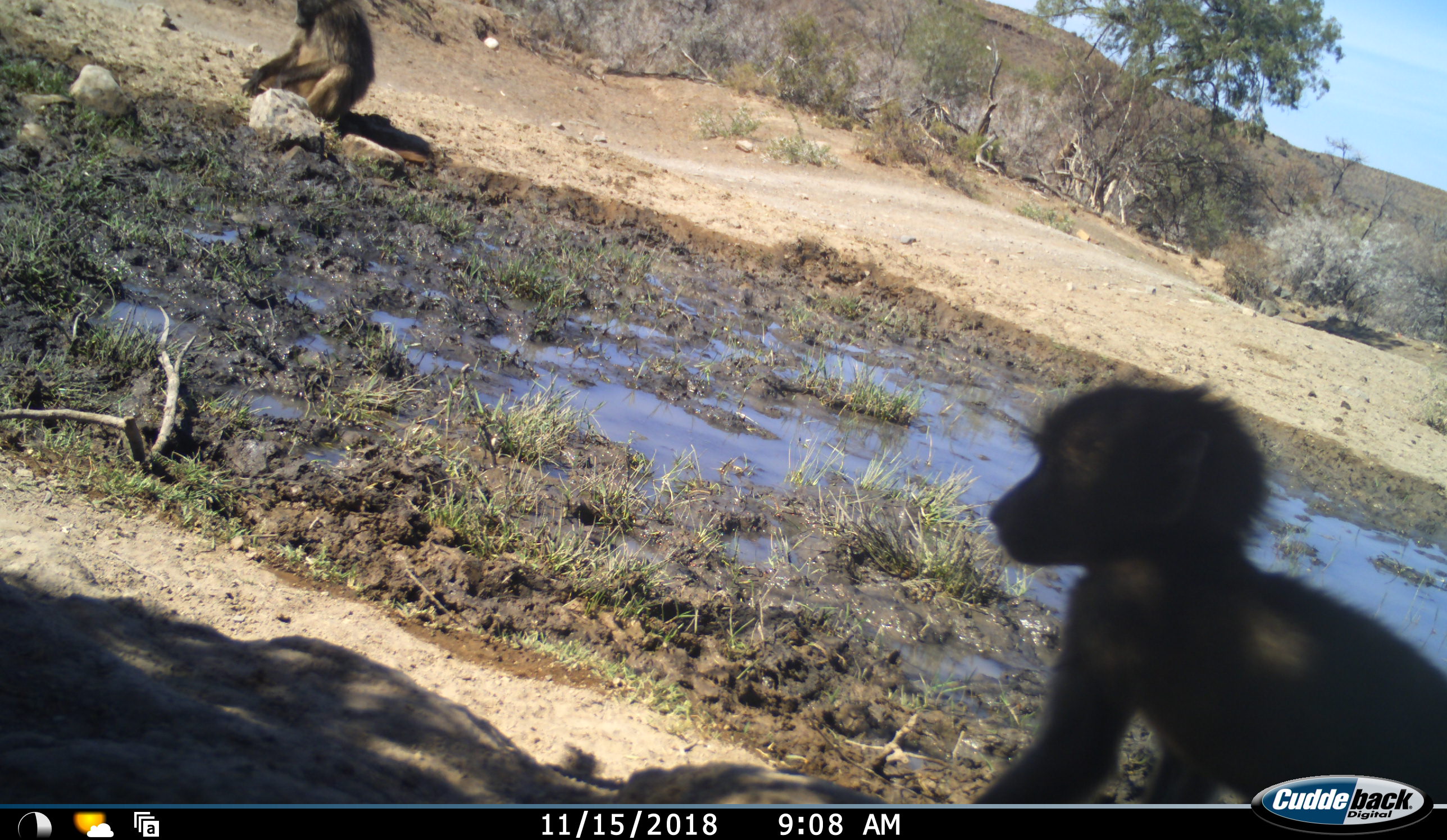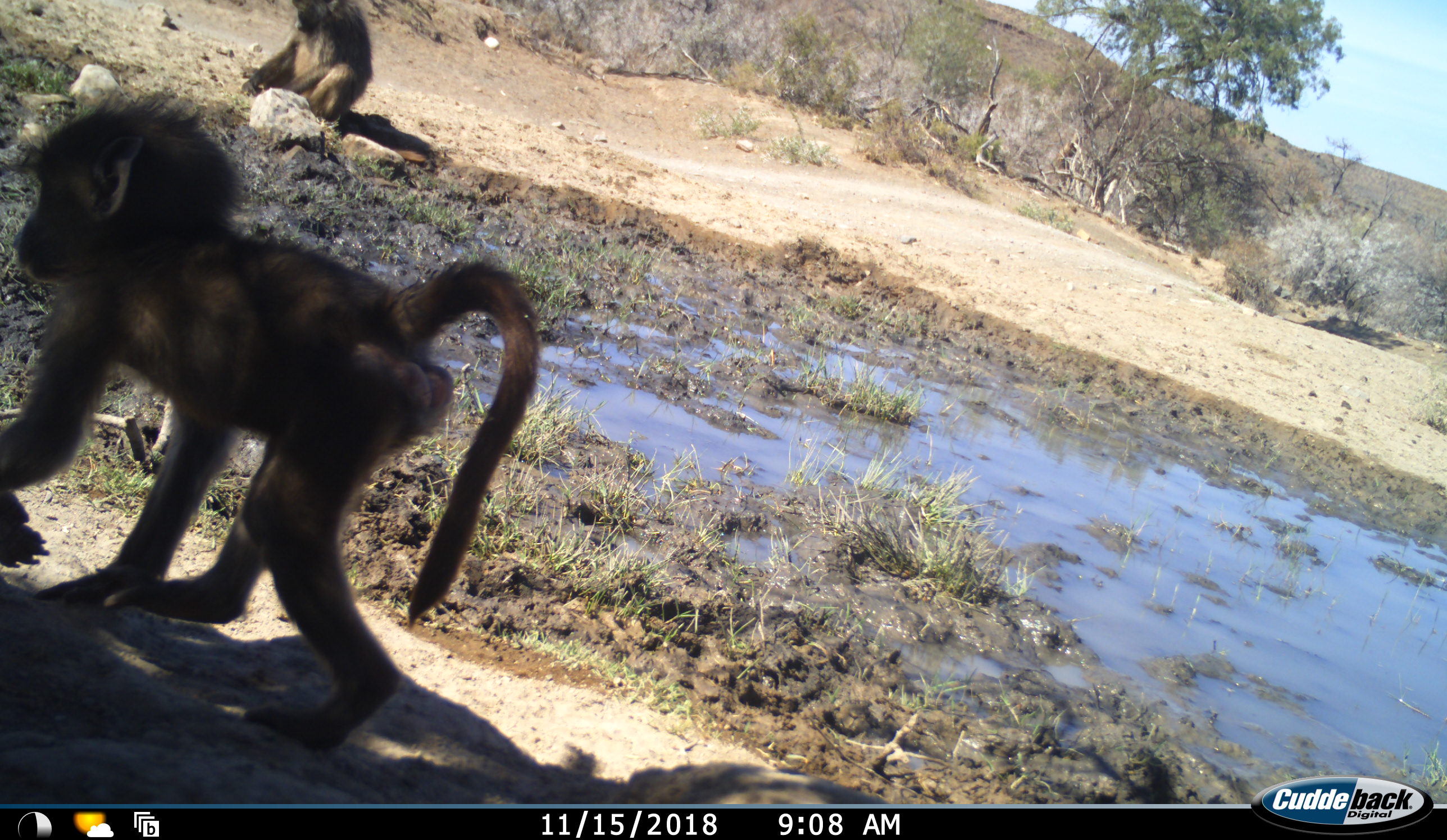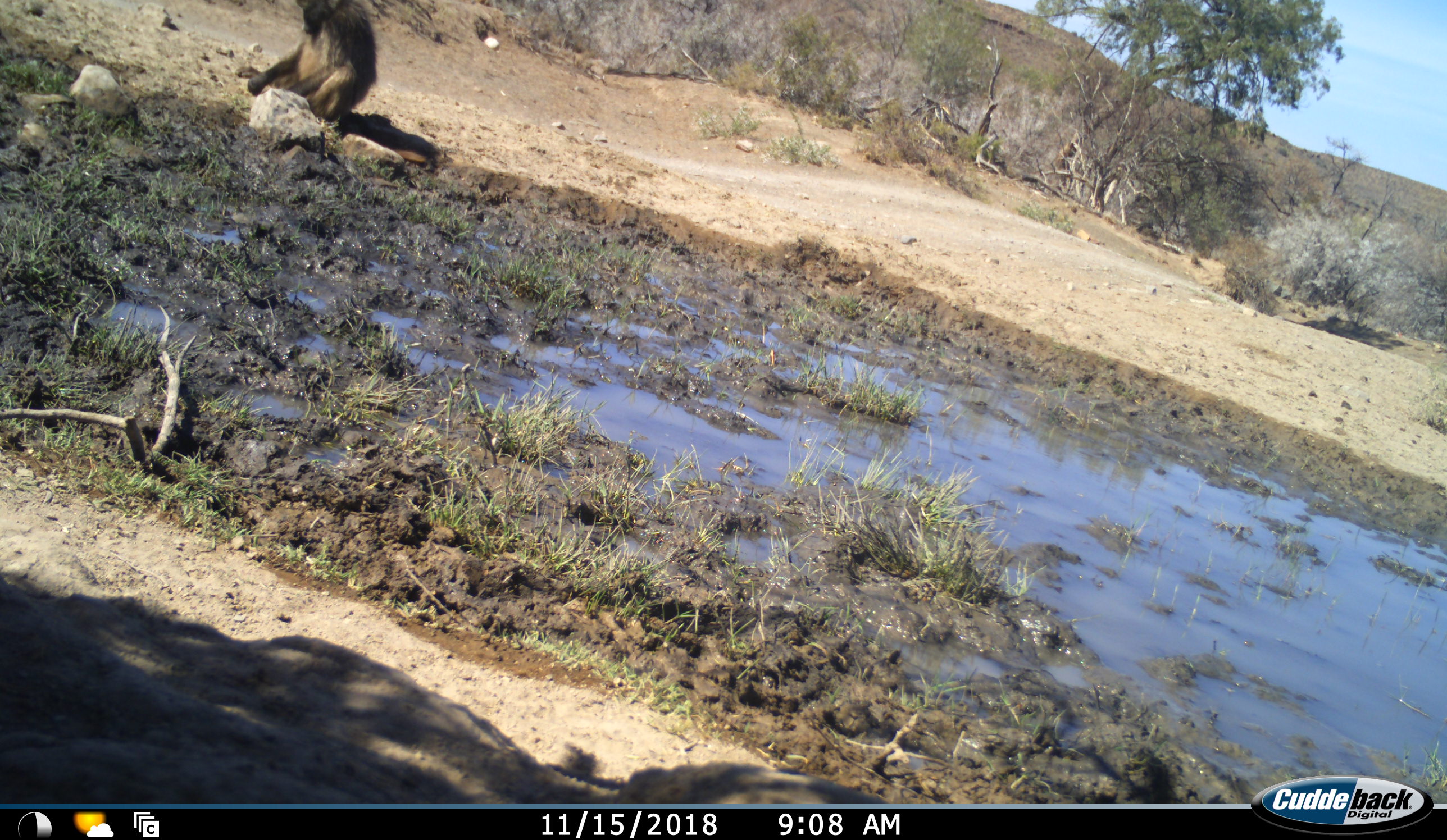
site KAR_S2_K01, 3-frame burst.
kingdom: Animalia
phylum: Chordata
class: Mammalia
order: Primates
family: Cercopithecidae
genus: Papio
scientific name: Papio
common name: baboon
Baboon (Papio), count 2. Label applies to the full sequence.